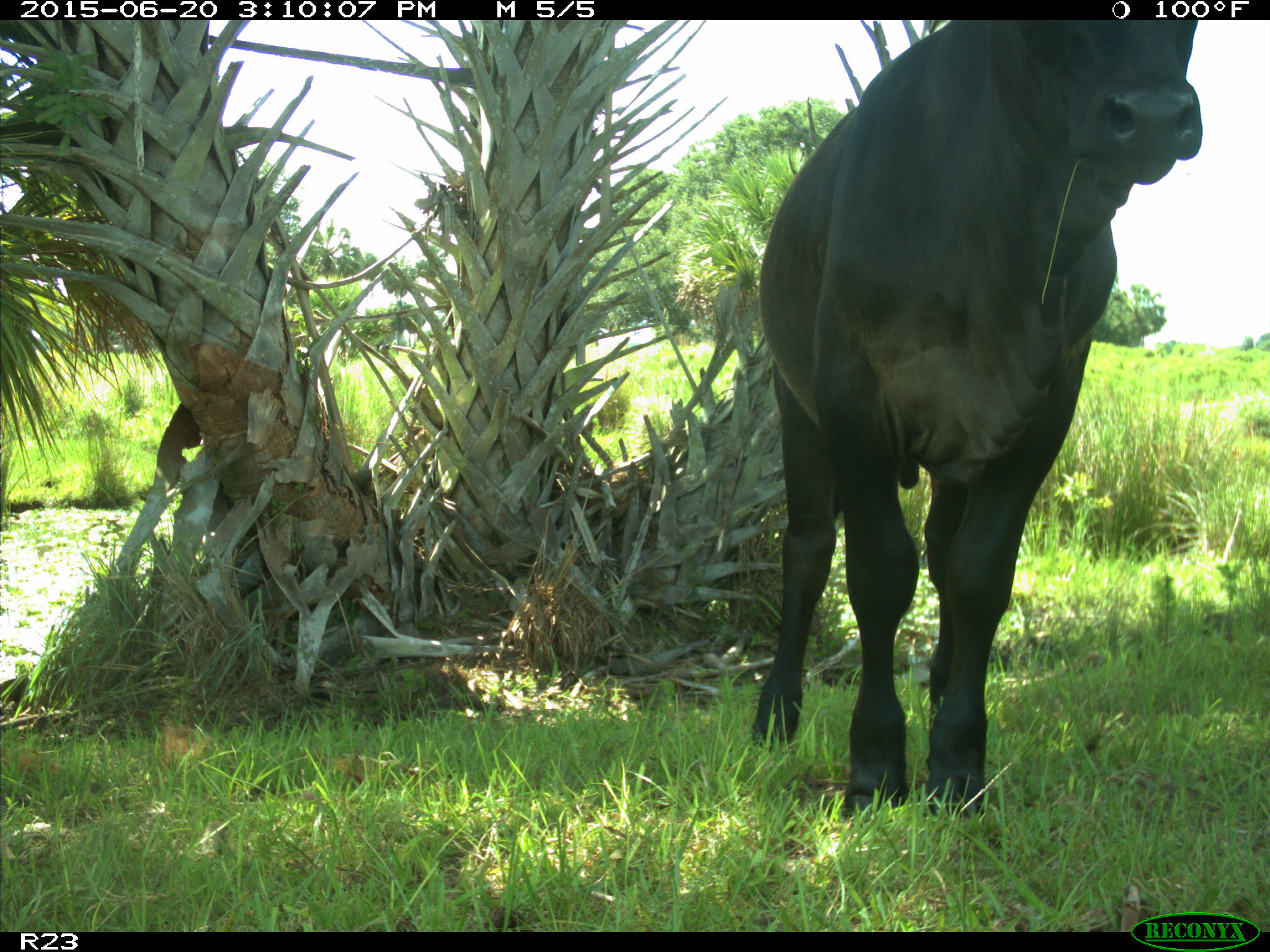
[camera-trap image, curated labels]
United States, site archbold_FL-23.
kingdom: Animalia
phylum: Chordata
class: Mammalia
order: Artiodactyla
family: Bovidae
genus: Bos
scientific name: Bos taurus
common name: domestic cow